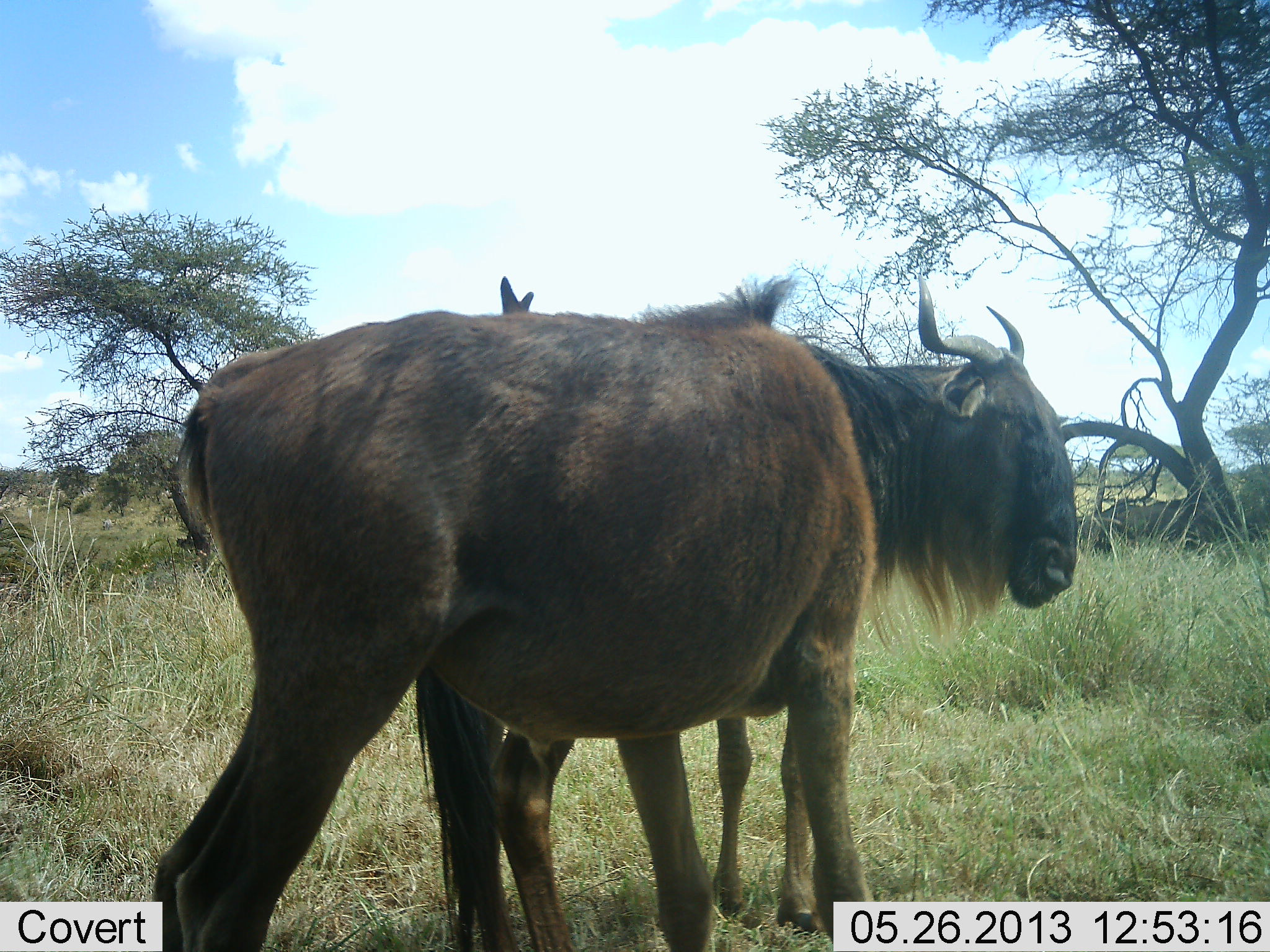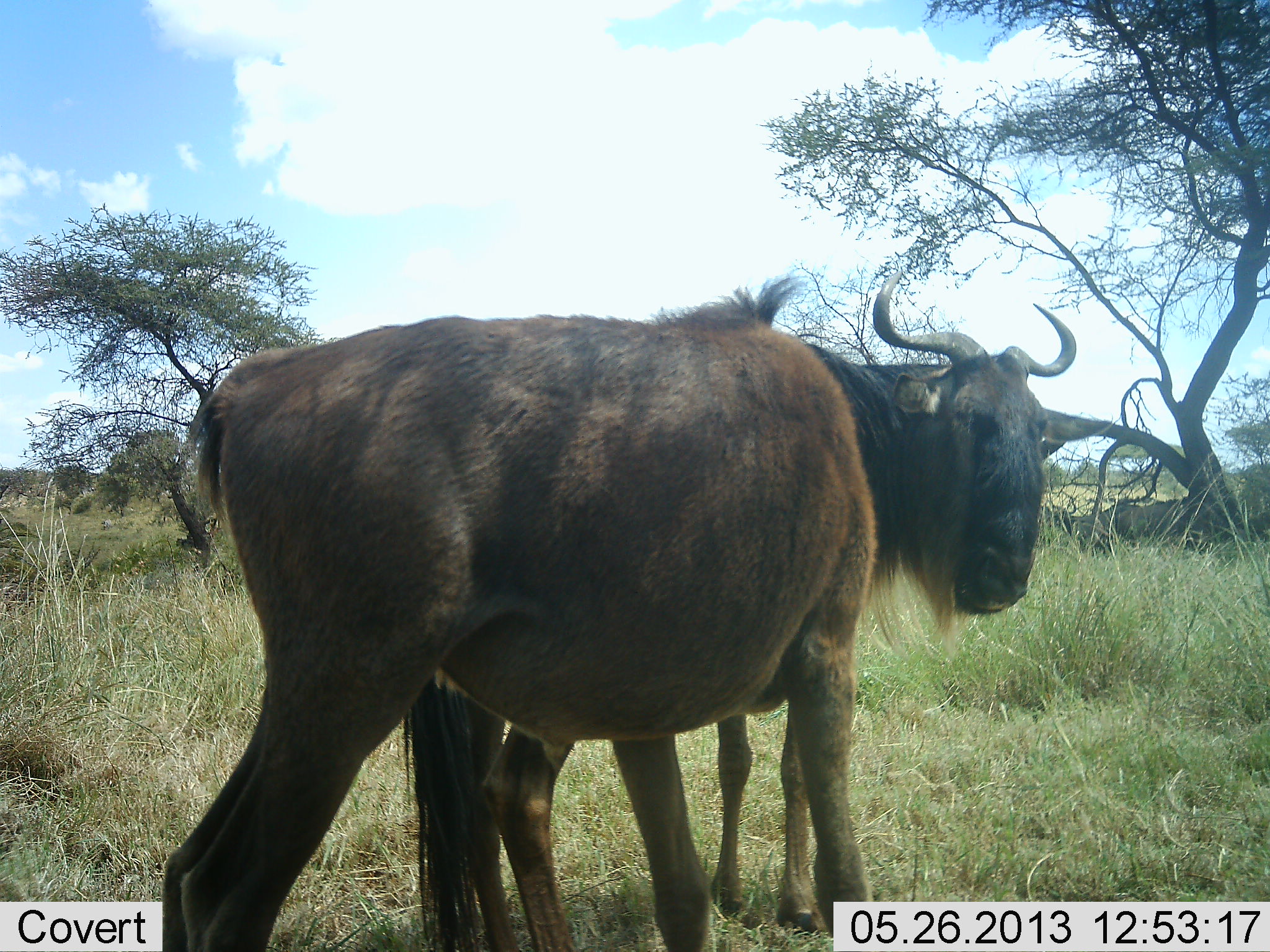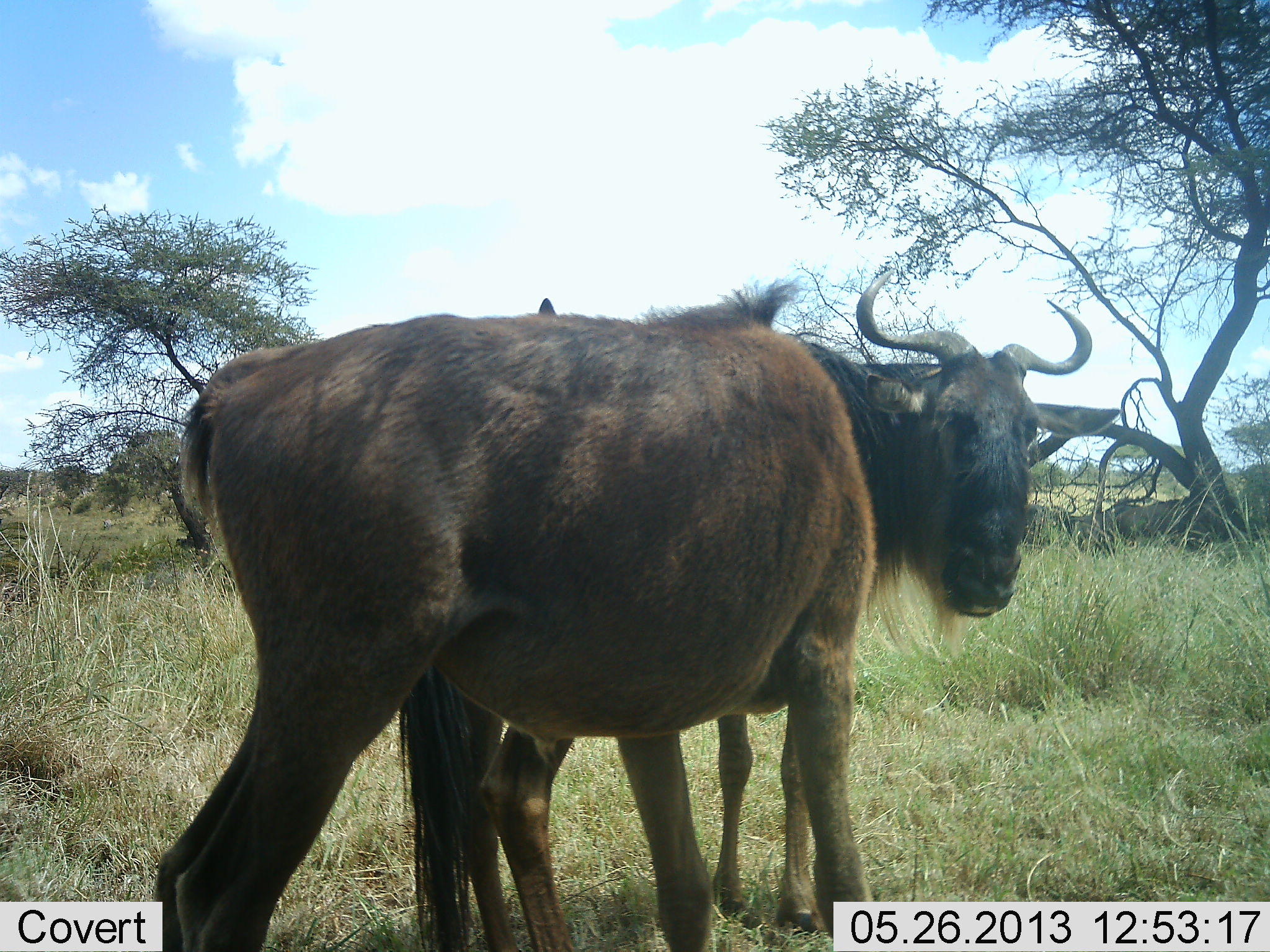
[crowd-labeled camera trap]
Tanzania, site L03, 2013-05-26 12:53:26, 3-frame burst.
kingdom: Animalia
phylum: Chordata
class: Mammalia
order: Artiodactyla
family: Bovidae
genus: Connochaetes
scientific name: Connochaetes taurinus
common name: blue wildebeest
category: wildebeest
Wildebeest (blue wildebeest) (Connochaetes taurinus), count 2. Behavior (volunteer vote fractions): standing 83%, resting 3%, moving 3%, interacting 24%. Young present (vote fraction): 31%. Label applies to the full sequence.